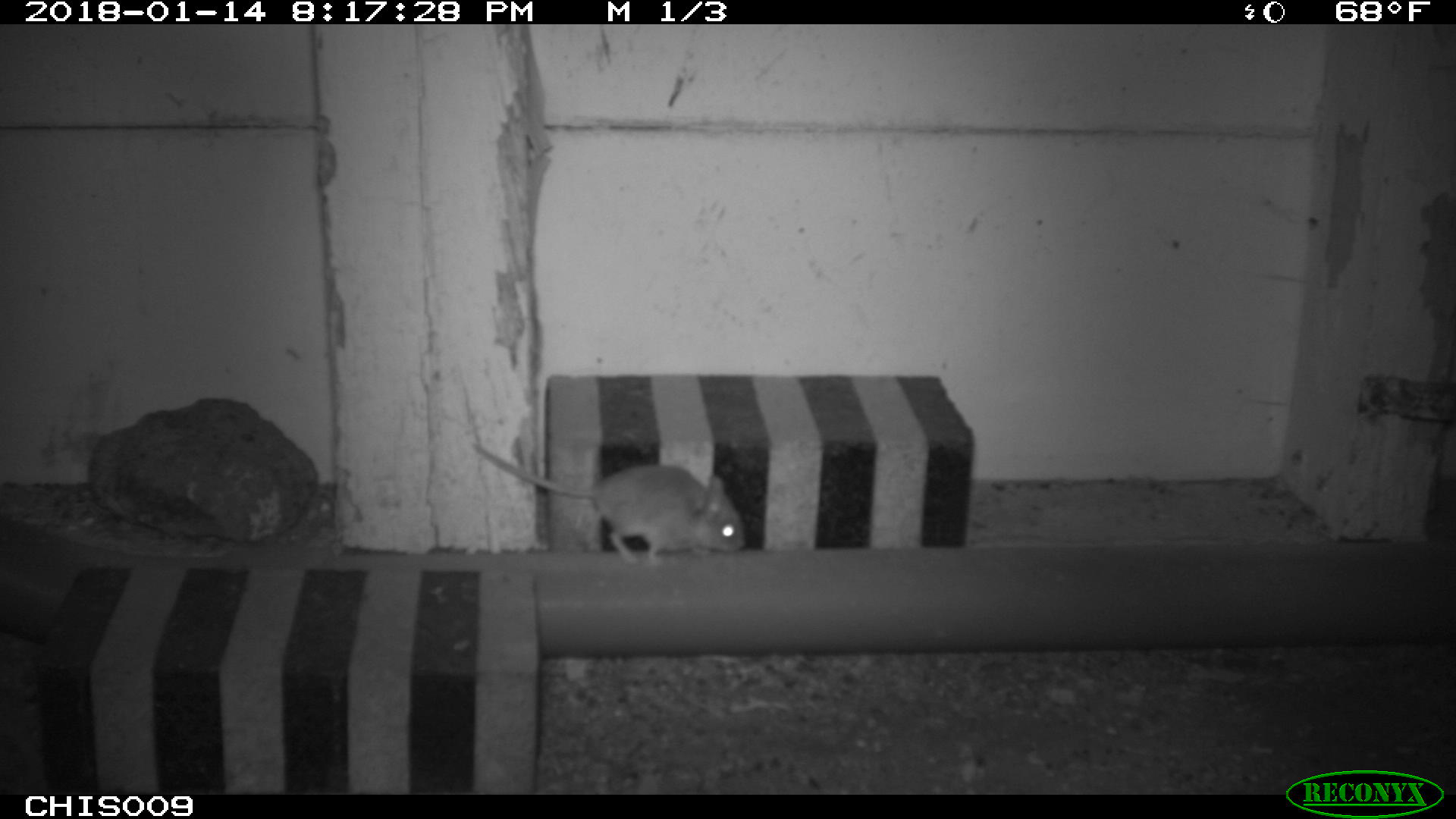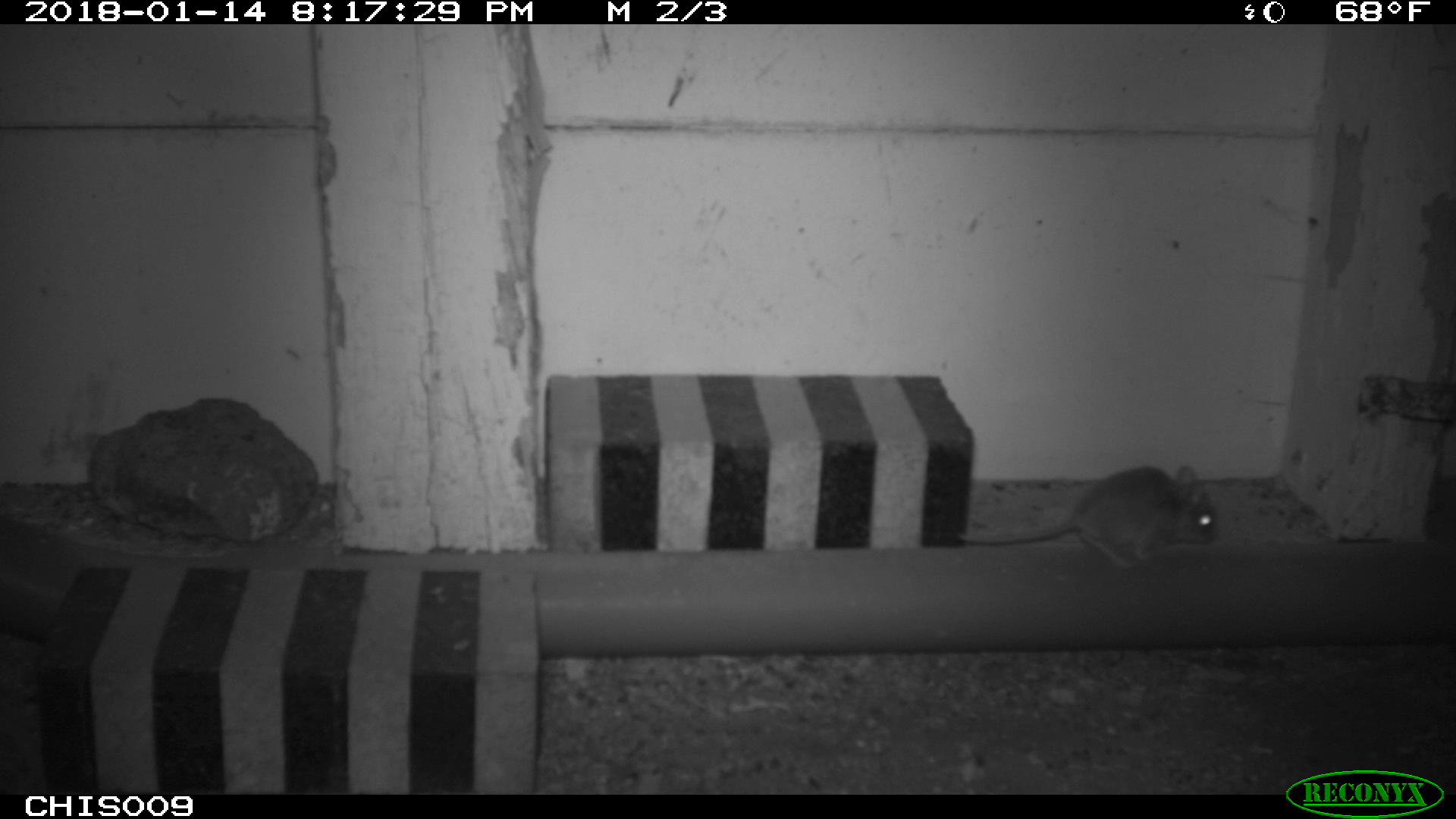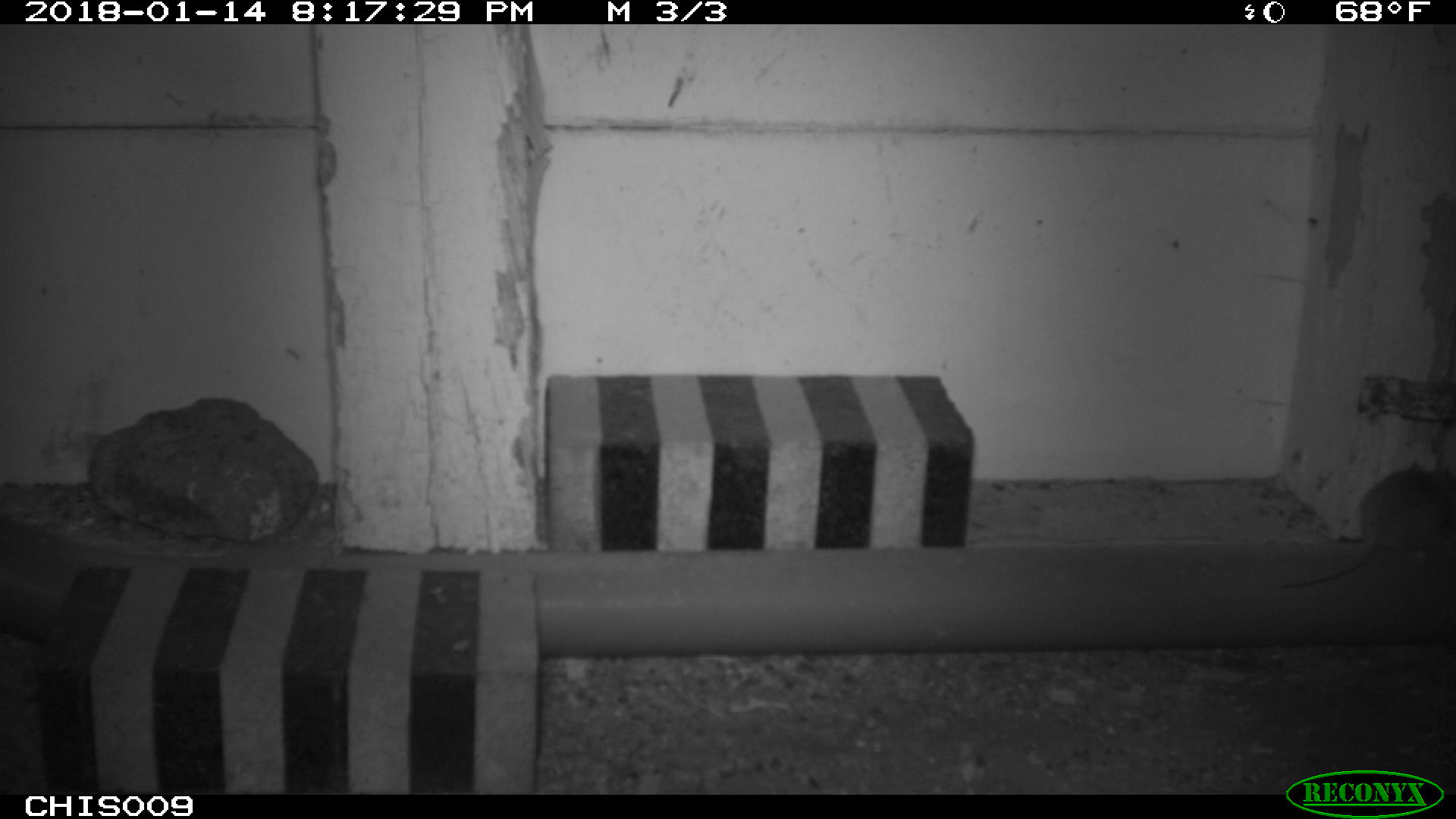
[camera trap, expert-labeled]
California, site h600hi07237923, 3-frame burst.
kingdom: Animalia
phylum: Chordata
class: Mammalia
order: Rodentia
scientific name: Rodentia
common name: rodent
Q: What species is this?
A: Rodent (Rodentia).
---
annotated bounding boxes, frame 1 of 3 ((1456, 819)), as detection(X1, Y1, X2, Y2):
rodent: detection(472, 444, 745, 564)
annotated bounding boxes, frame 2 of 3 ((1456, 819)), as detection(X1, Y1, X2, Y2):
rodent: detection(956, 465, 1216, 566)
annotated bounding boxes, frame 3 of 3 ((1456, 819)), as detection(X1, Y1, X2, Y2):
rodent: detection(1279, 458, 1449, 591)